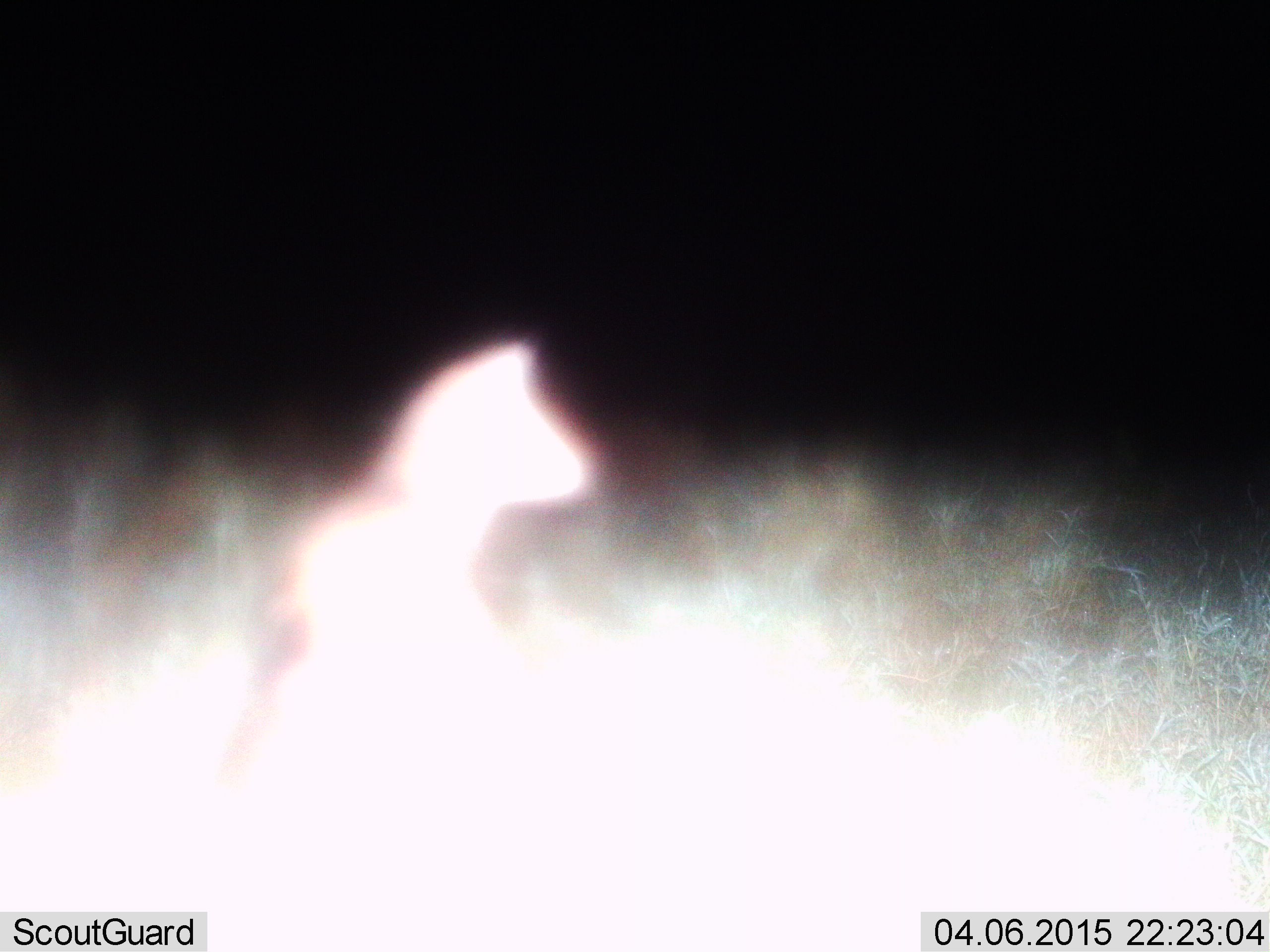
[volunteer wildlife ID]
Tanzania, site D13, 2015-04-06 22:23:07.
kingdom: Animalia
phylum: Chordata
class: Mammalia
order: Carnivora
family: Felidae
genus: Leptailurus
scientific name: Leptailurus serval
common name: serval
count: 1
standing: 100%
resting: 0%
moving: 0%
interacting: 0%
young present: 0%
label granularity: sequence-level